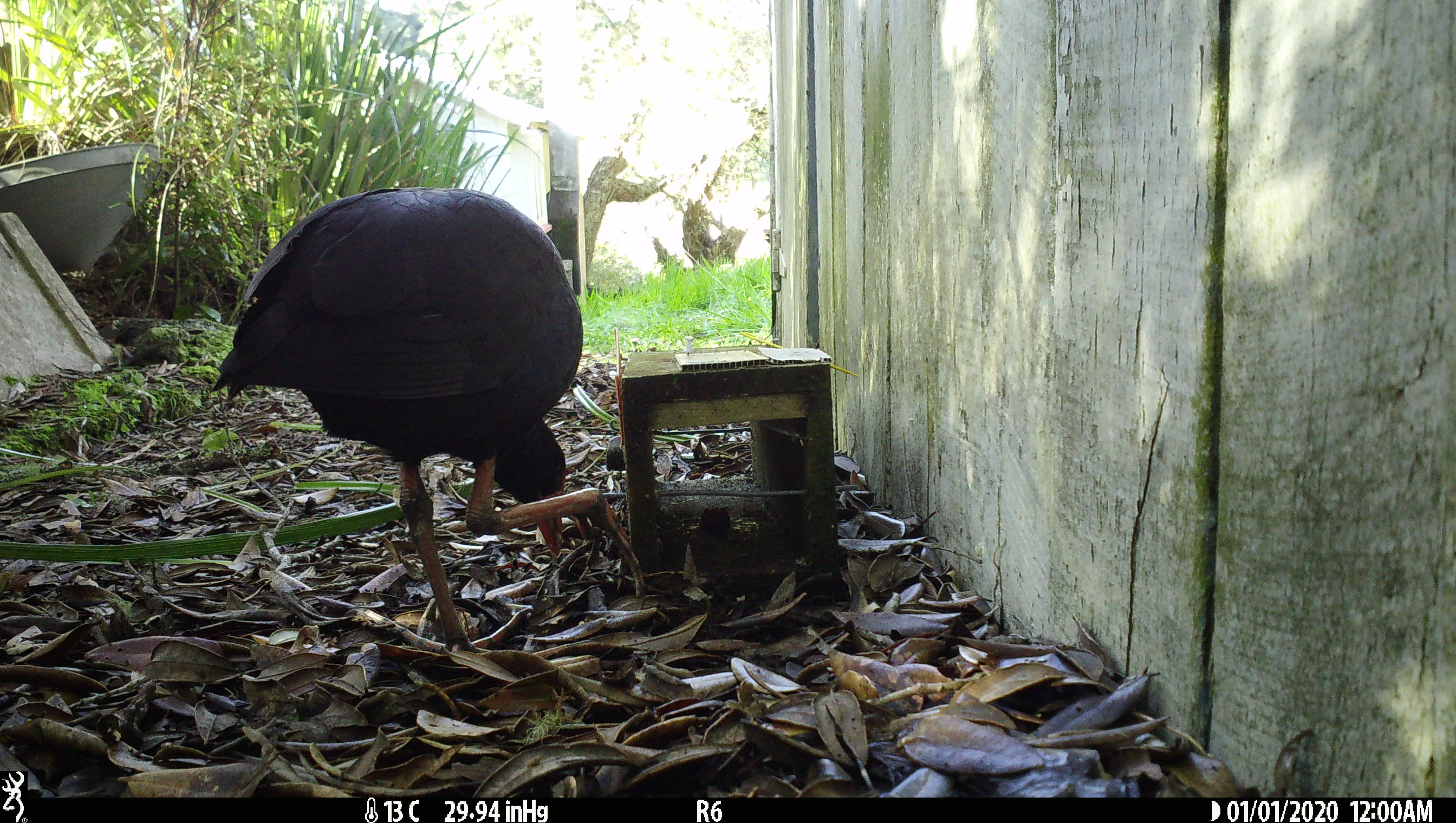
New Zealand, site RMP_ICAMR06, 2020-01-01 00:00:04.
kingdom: Animalia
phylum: Chordata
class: Aves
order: Gruiformes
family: Rallidae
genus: Porphyrio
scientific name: Porphyrio melanotus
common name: australasian swamphen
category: pukeko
Pukeko (australasian swamphen) (Porphyrio melanotus).